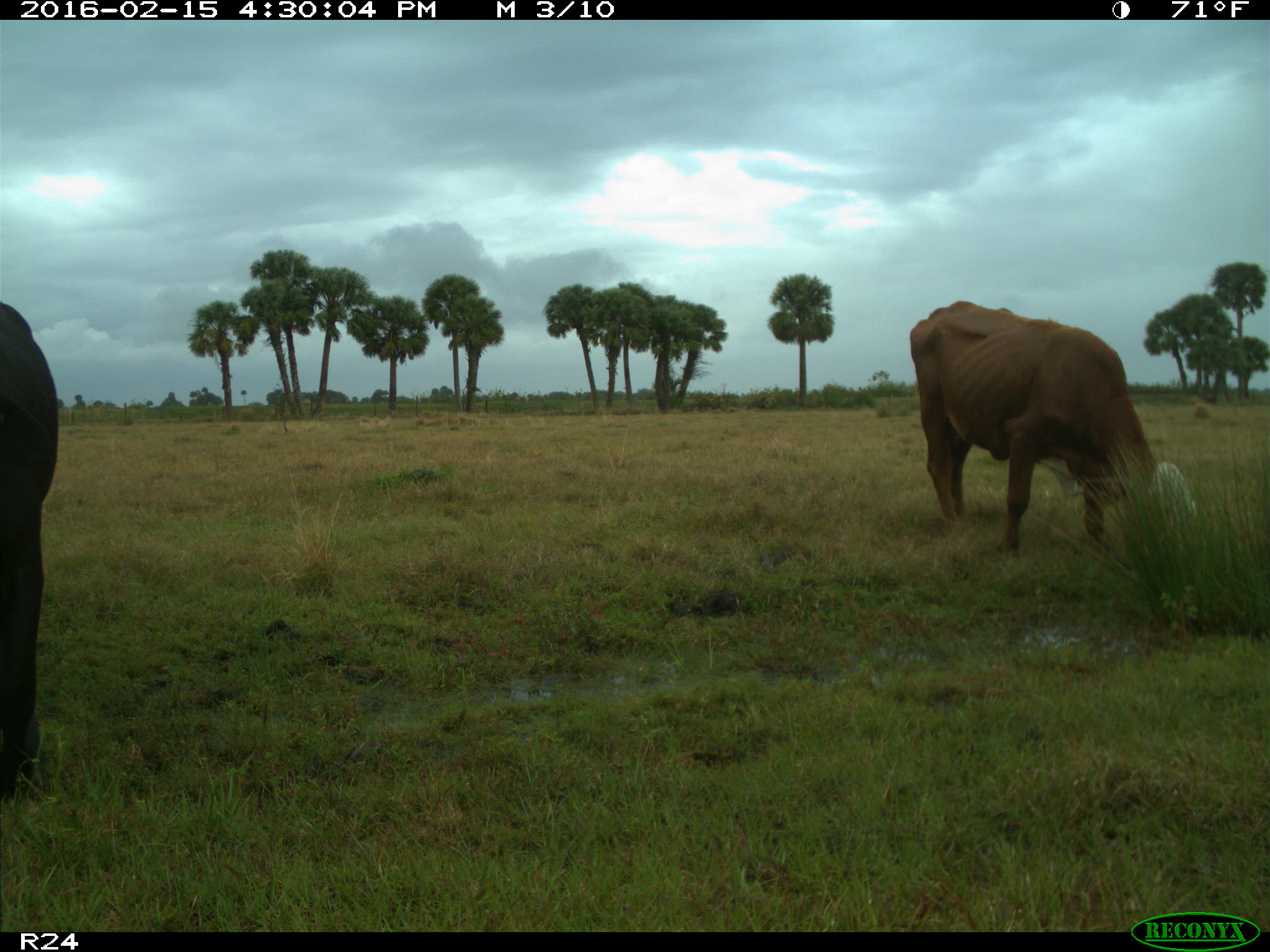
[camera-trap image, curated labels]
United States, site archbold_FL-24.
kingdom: Animalia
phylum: Chordata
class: Mammalia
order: Artiodactyla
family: Bovidae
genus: Bos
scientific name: Bos taurus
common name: domestic cow